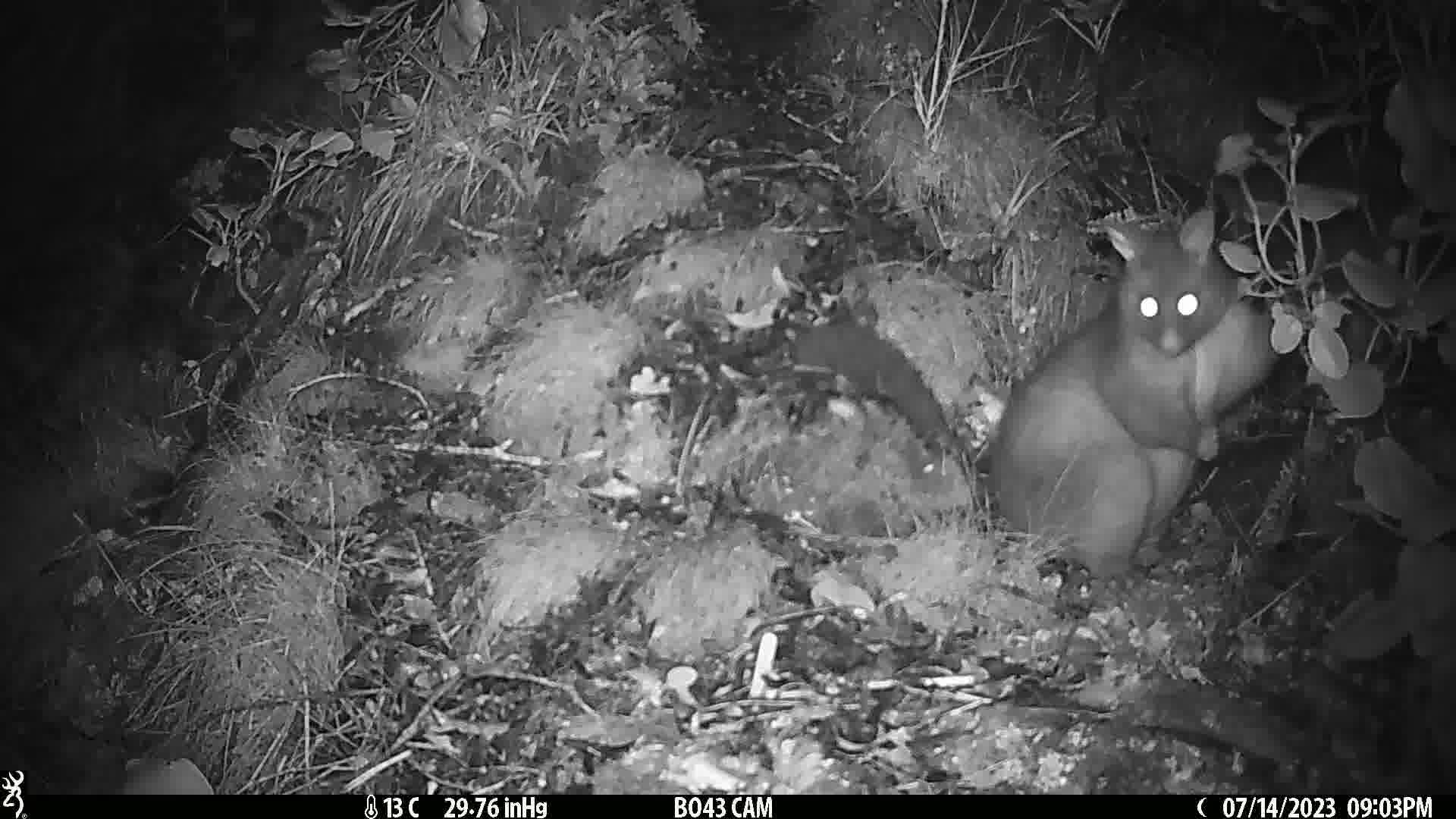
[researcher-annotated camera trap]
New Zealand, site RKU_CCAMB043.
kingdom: Animalia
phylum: Chordata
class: Mammalia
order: Diprotodontia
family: Phalangeridae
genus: Trichosurus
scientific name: Trichosurus vulpecula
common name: common brushtail possum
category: possum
Possum (common brushtail possum) (Trichosurus vulpecula).